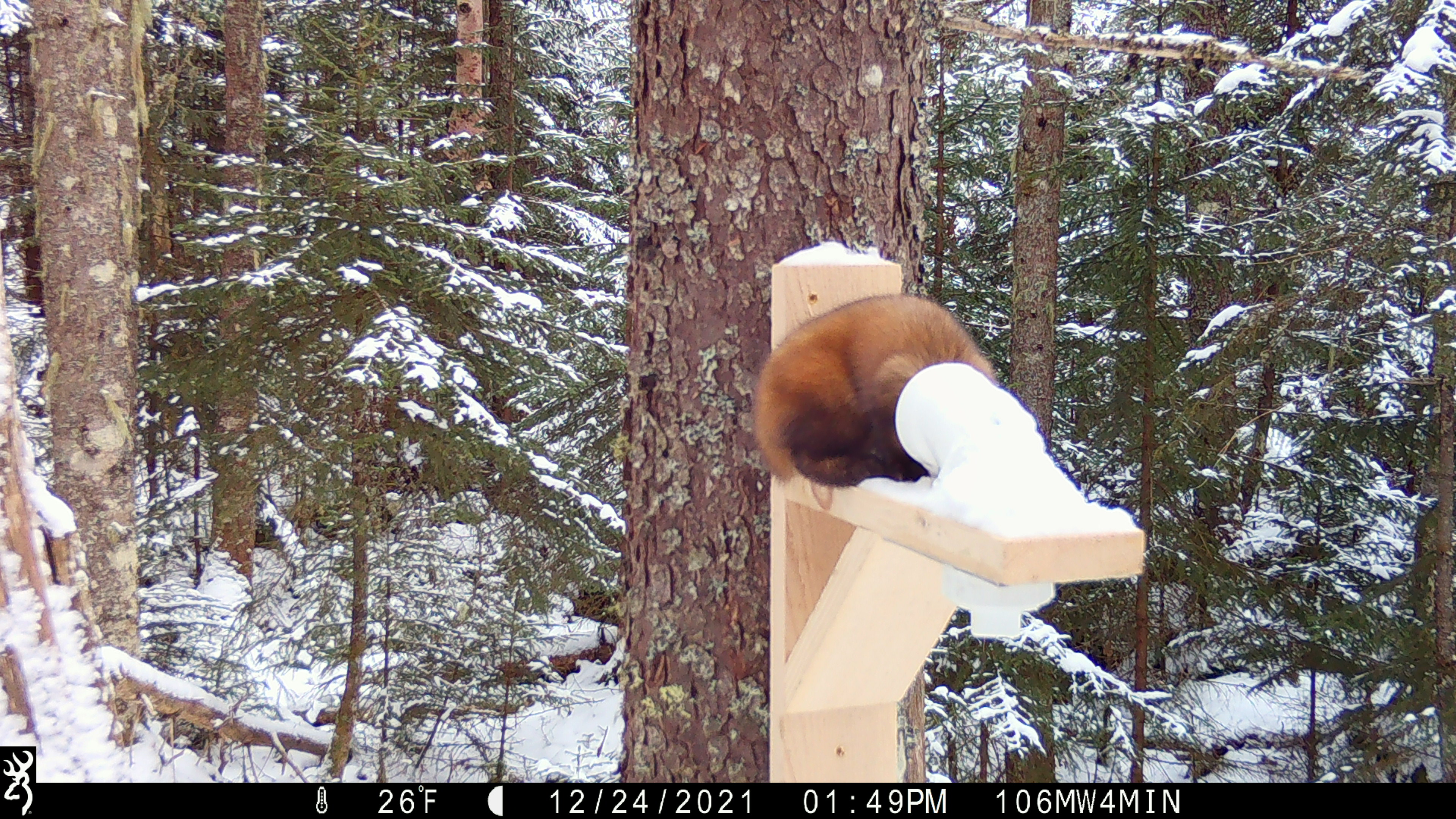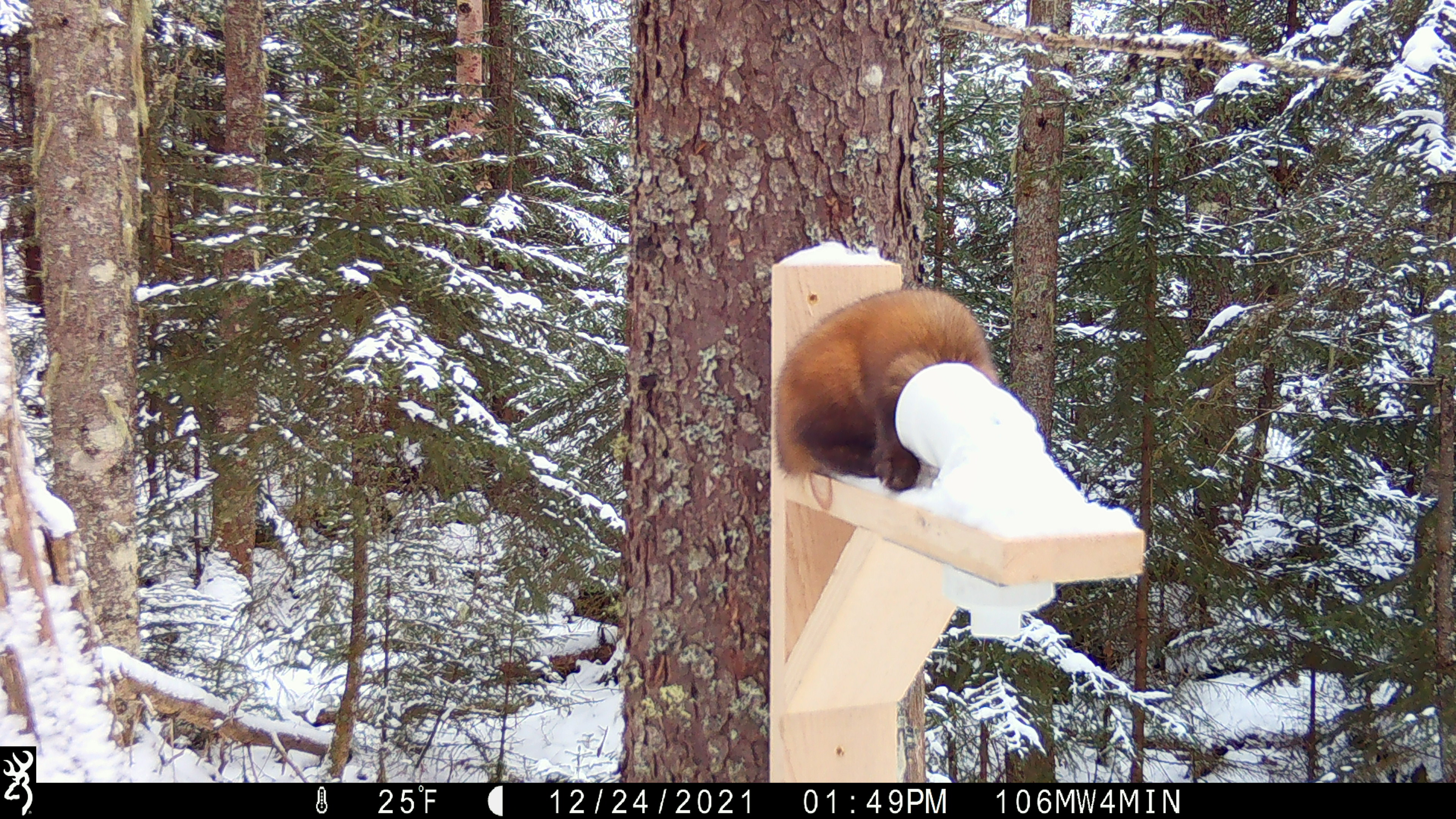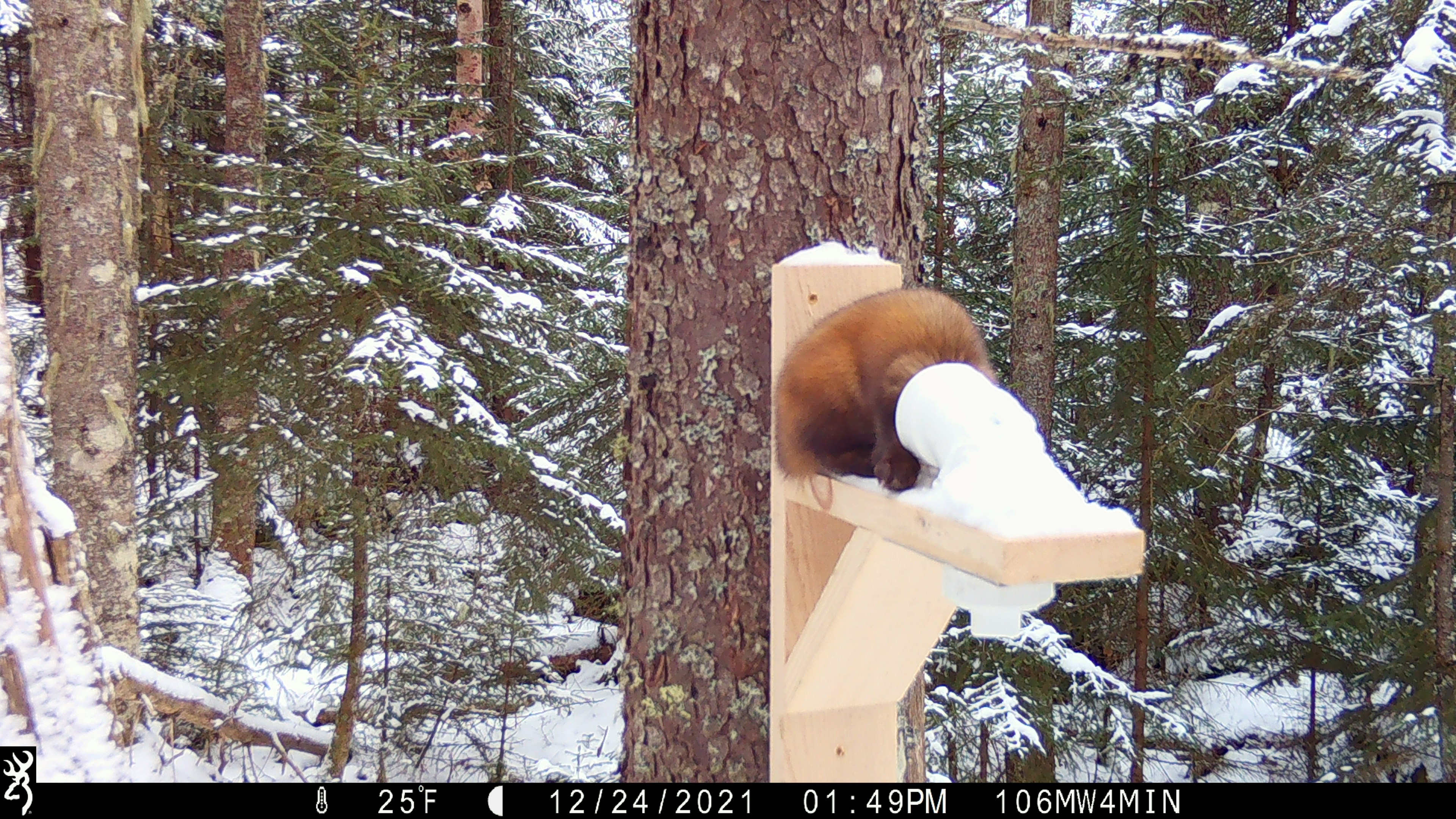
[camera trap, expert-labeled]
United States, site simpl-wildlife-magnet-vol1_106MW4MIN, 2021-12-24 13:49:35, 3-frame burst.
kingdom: Animalia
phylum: Chordata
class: Mammalia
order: Carnivora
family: Mustelidae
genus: Martes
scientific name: Martes americana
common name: american marten